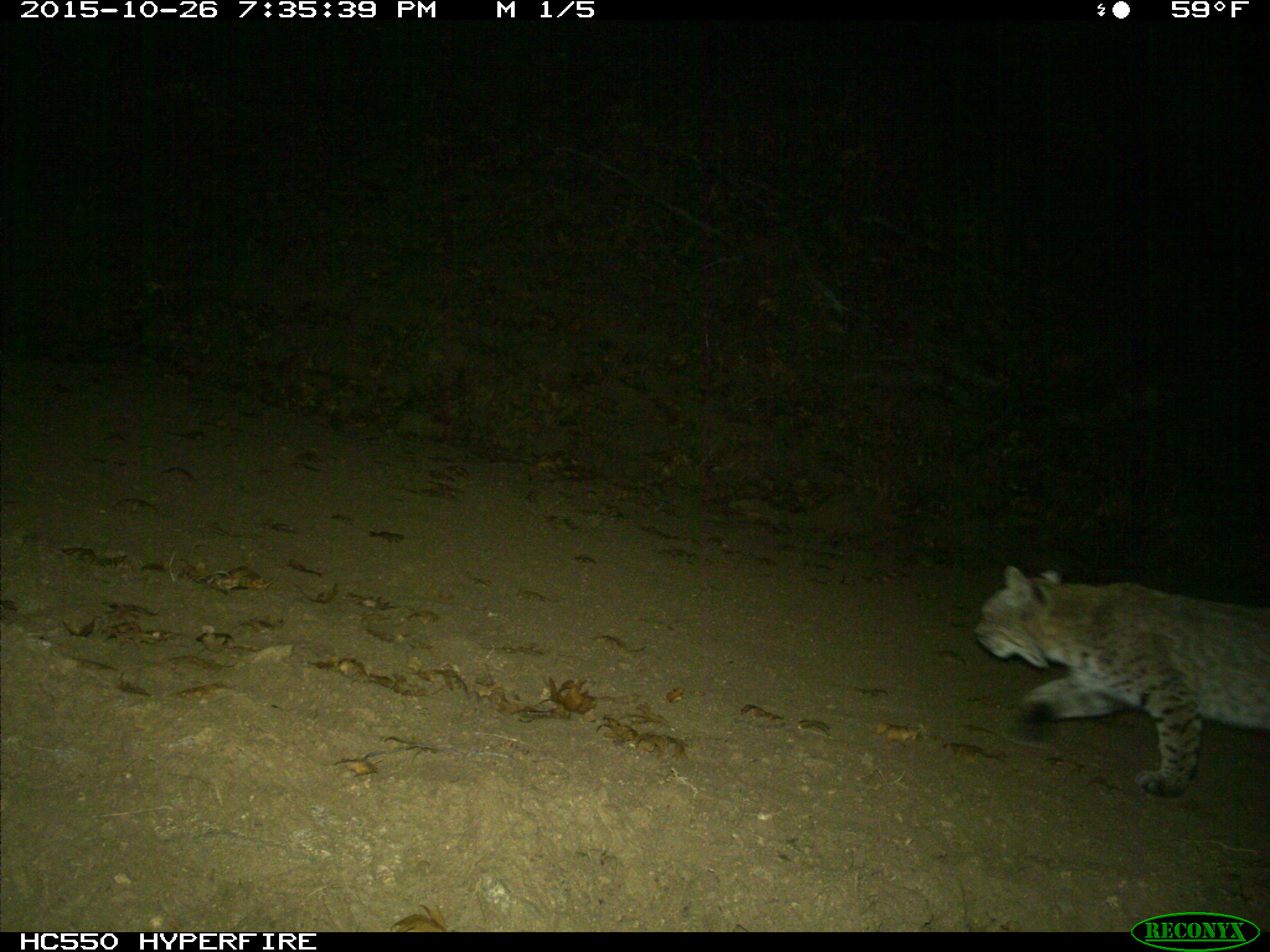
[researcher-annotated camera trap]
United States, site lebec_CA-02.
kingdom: Animalia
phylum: Chordata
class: Mammalia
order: Carnivora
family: Felidae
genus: Lynx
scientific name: Lynx rufus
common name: bobcat